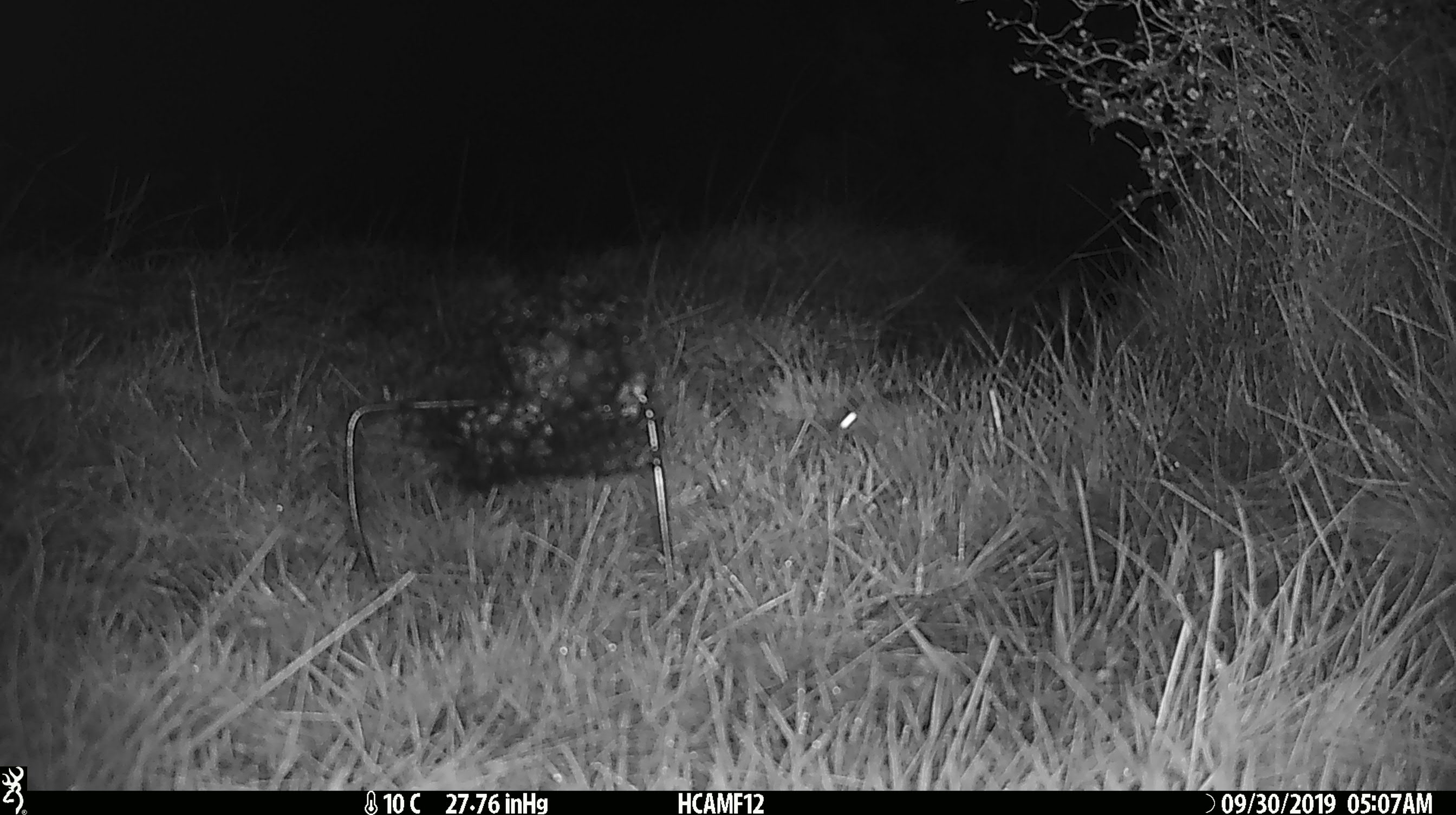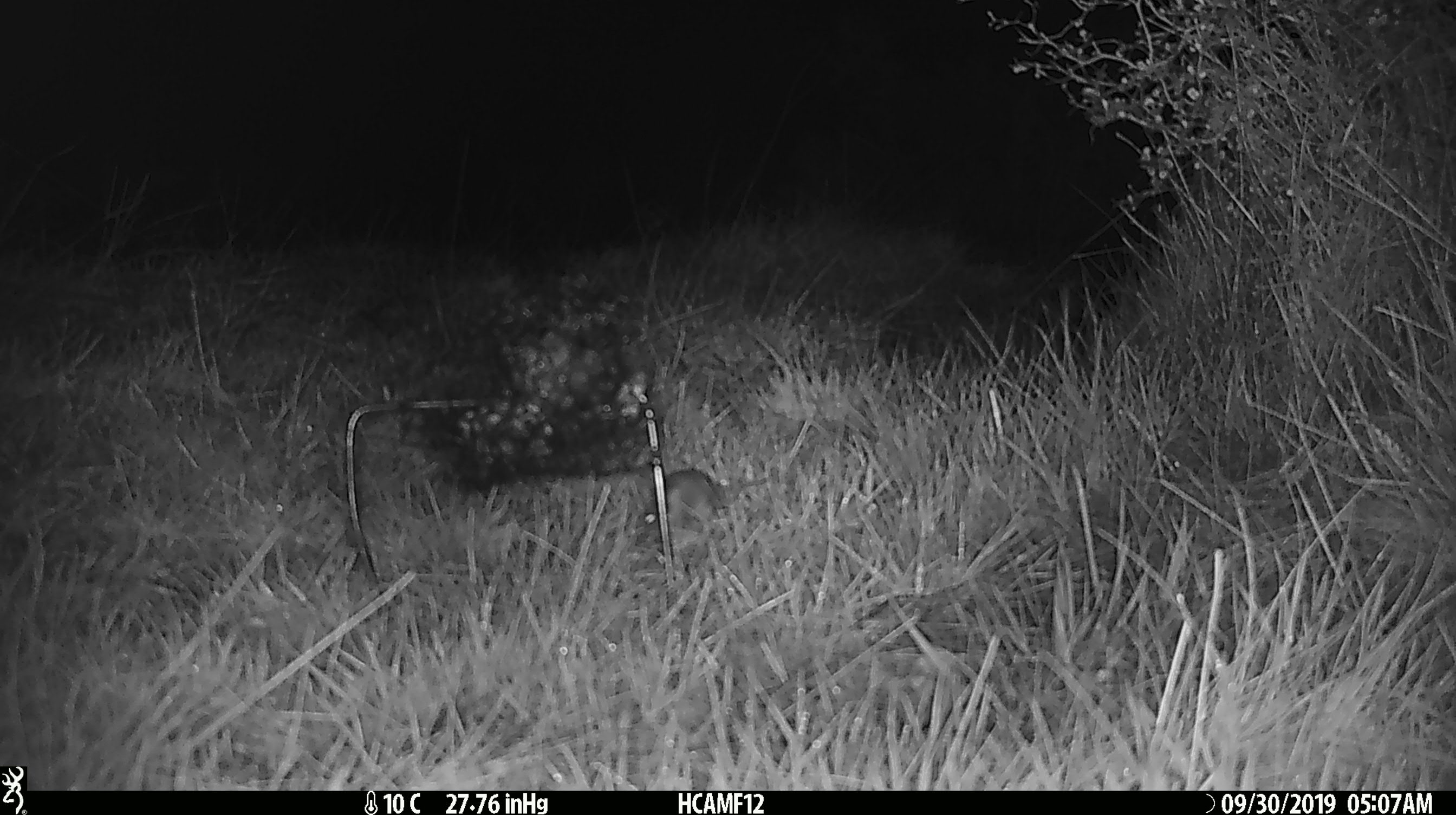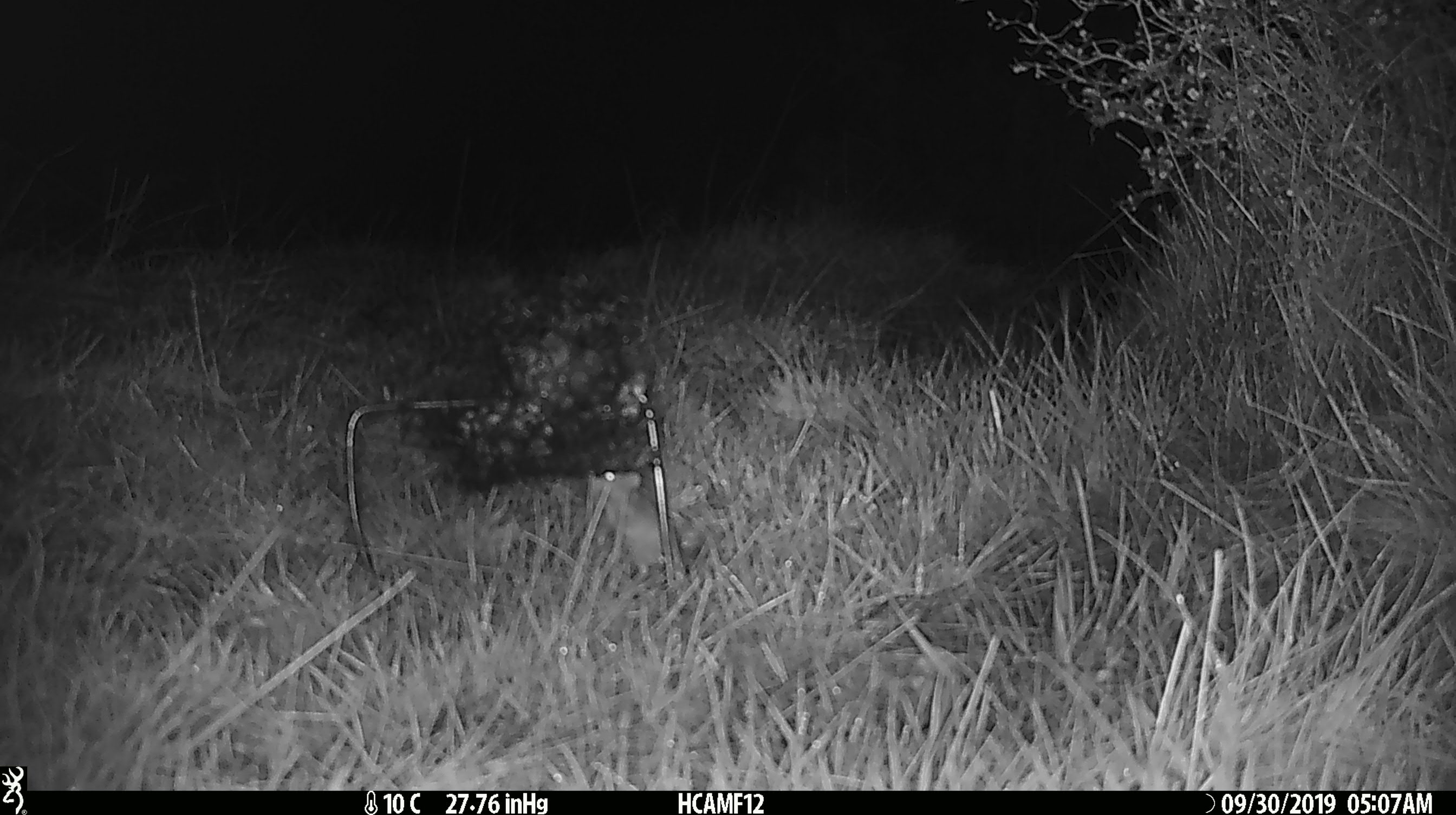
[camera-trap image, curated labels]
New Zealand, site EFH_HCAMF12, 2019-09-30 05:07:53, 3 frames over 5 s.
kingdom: Animalia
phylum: Chordata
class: Mammalia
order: Rodentia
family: Muridae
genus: Mus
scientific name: Mus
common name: mouse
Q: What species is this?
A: Mouse (Mus).